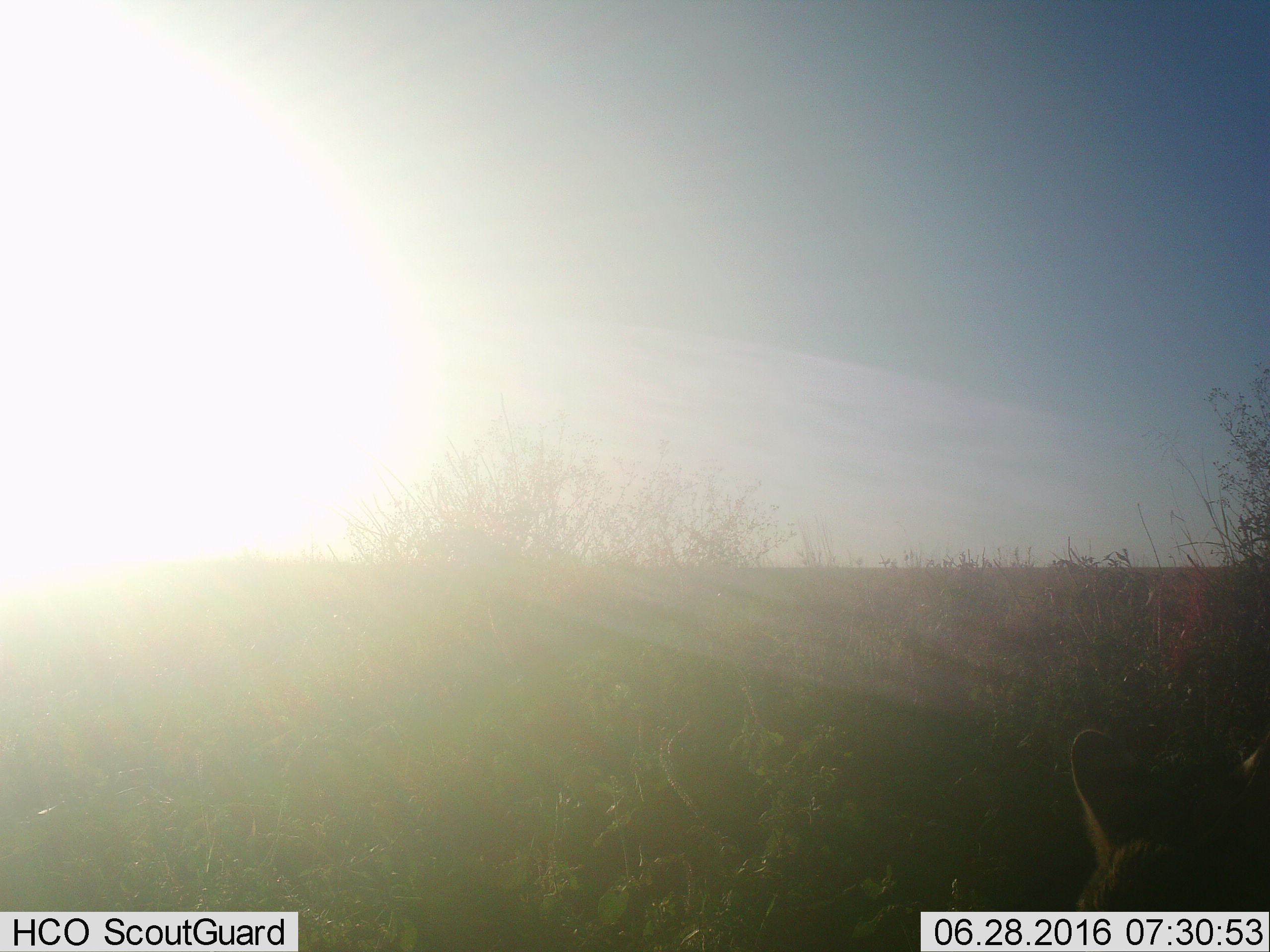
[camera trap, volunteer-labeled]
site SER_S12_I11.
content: unidentified animal